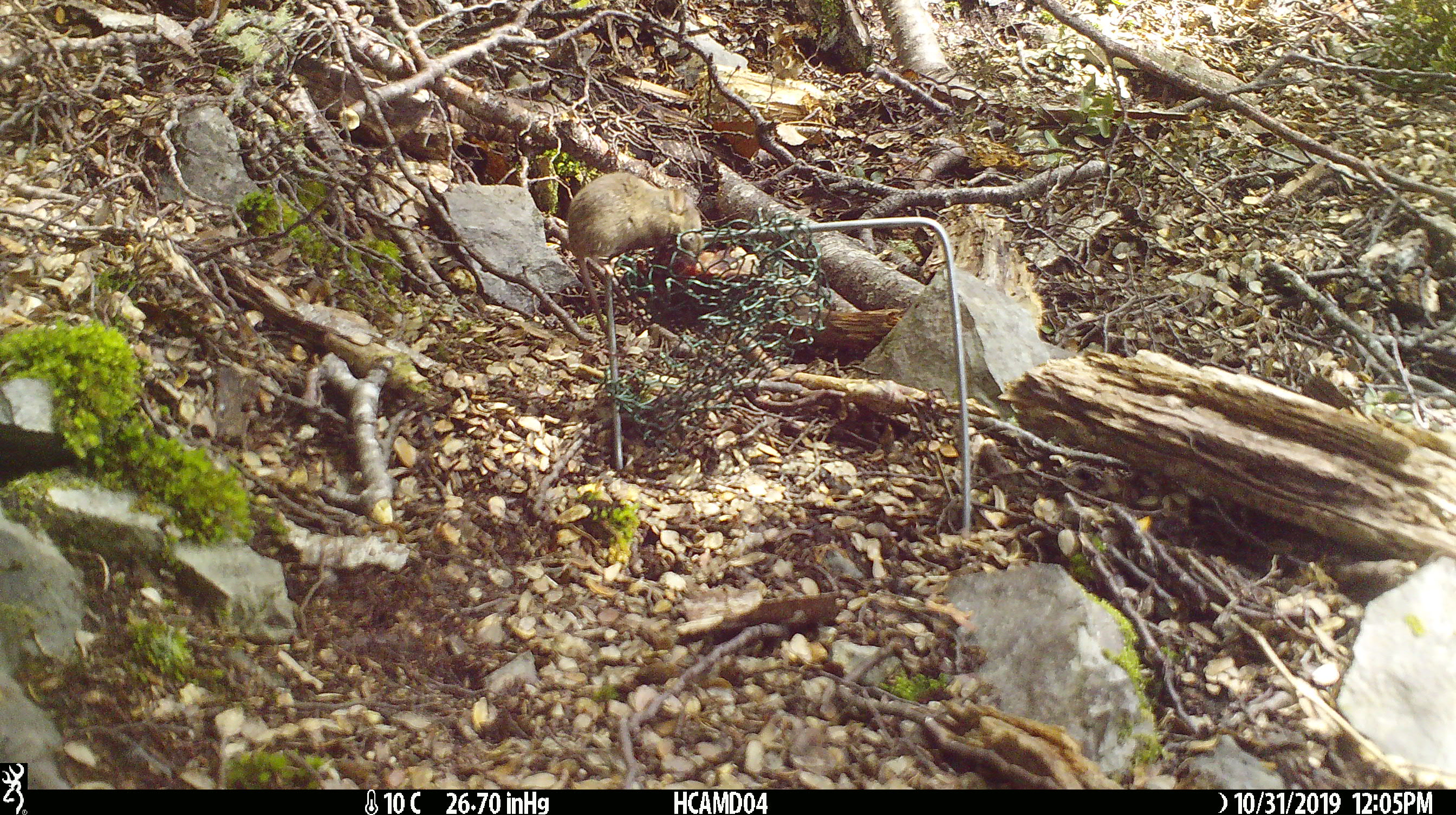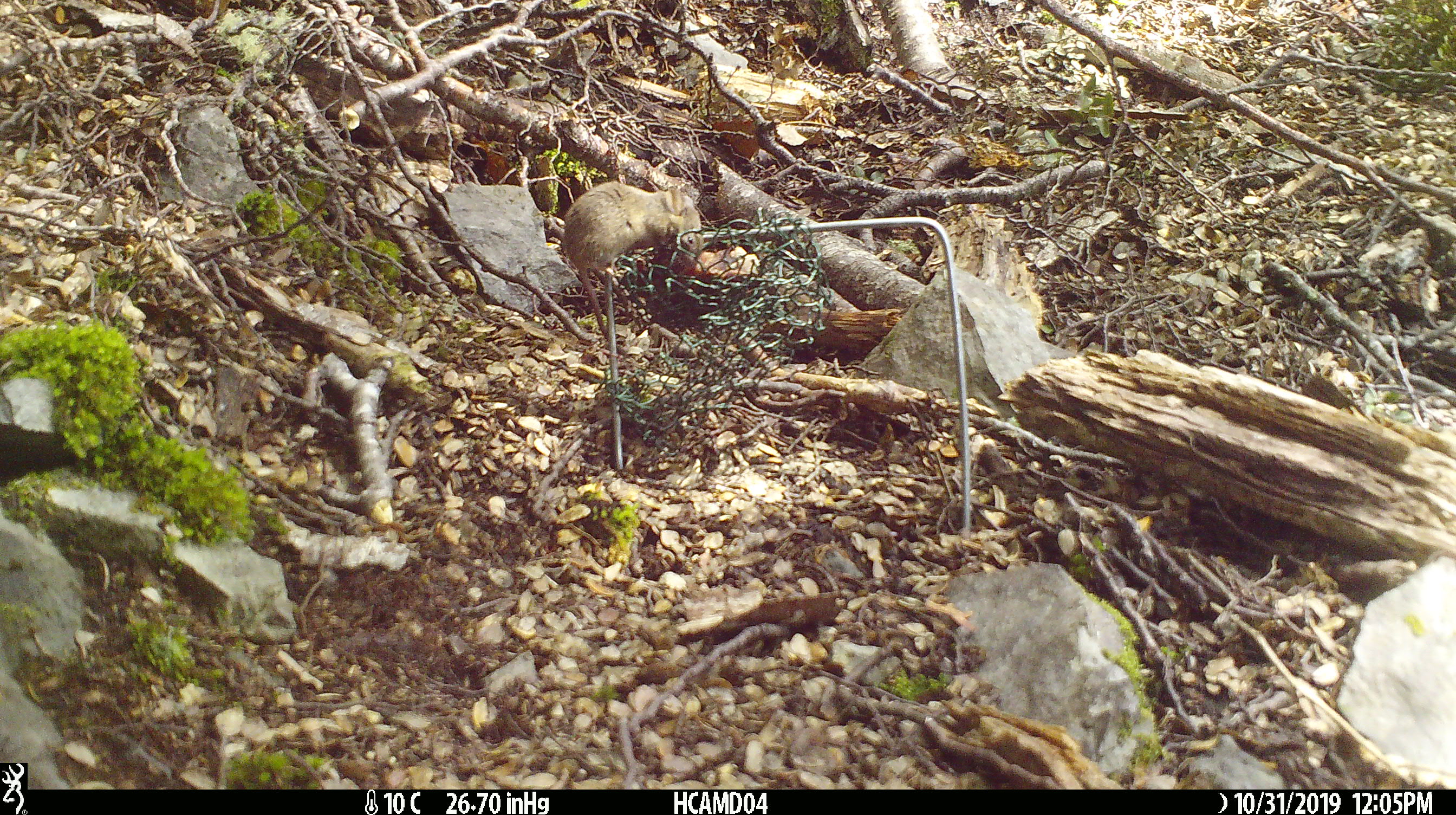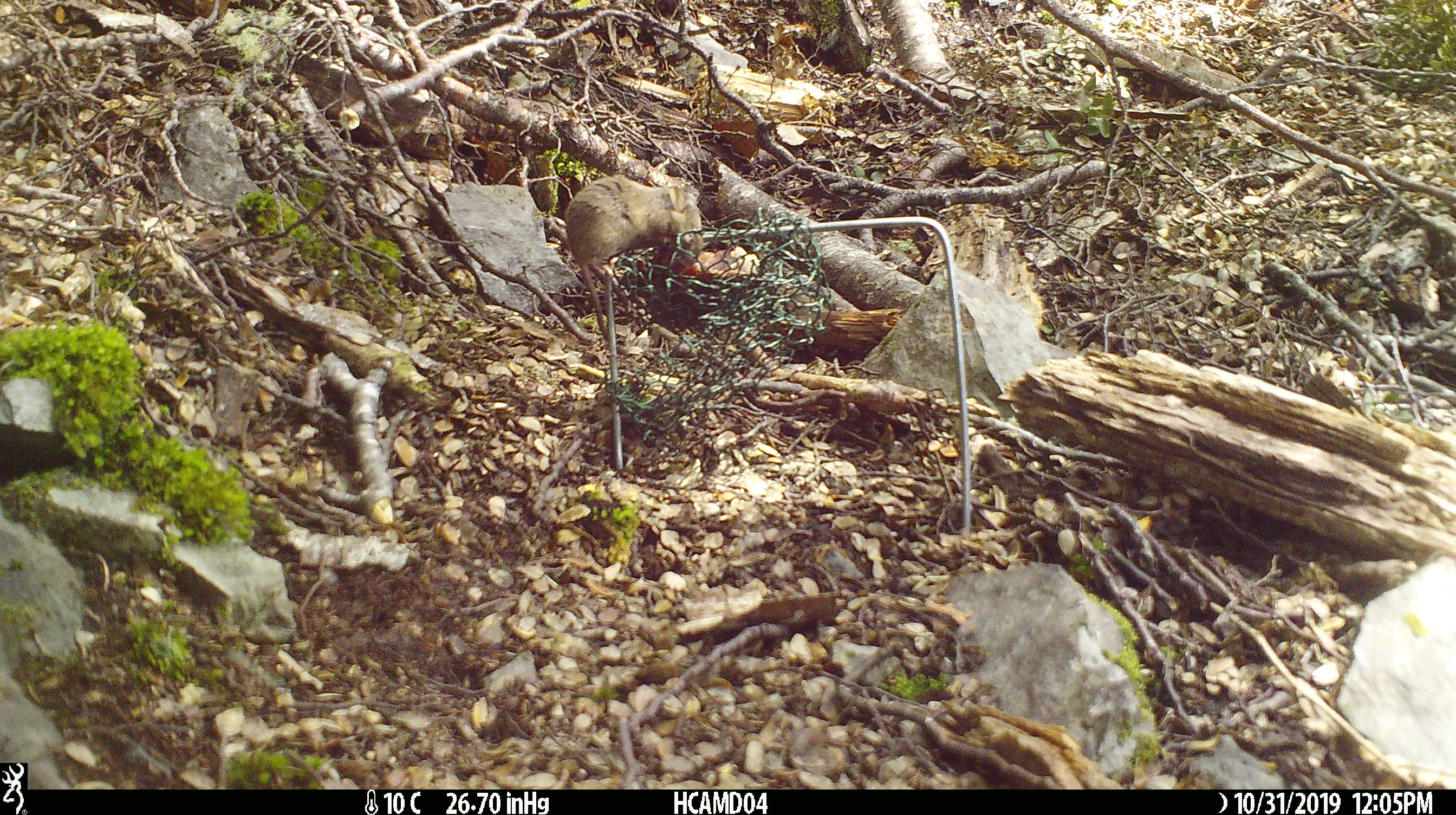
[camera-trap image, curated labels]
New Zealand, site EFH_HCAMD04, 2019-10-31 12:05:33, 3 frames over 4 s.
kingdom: Animalia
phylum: Chordata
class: Mammalia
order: Rodentia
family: Muridae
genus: Mus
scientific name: Mus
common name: mouse